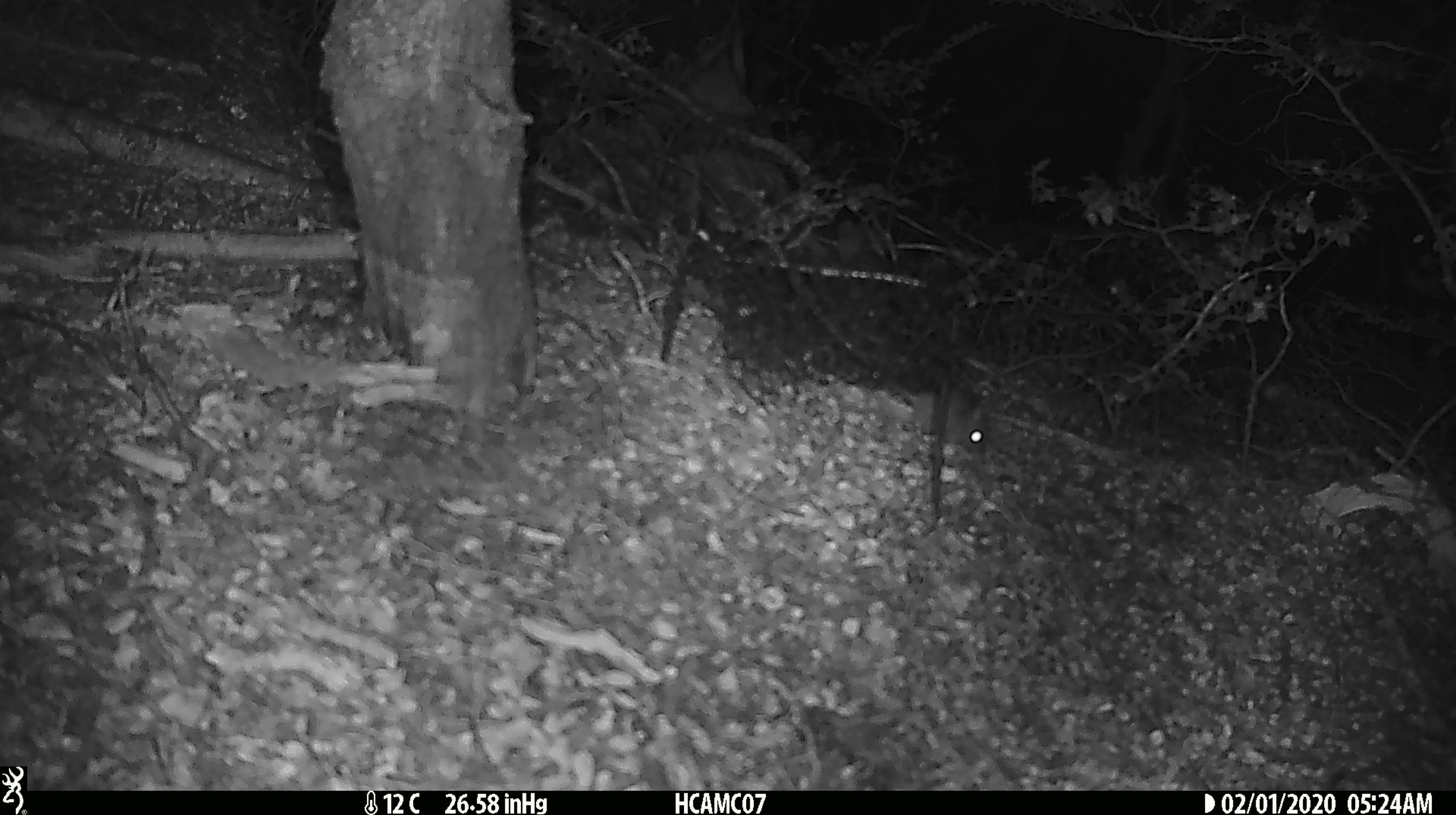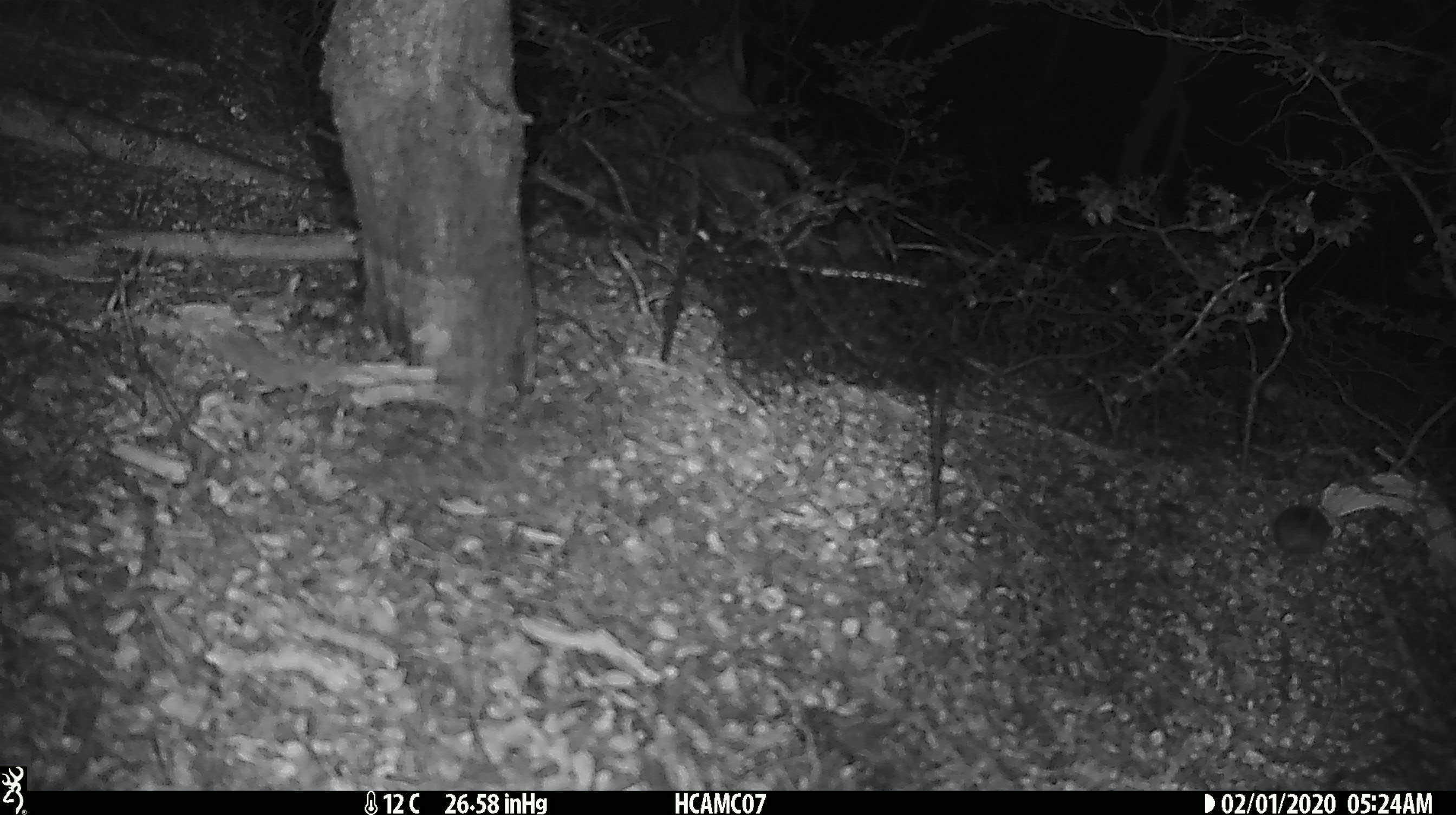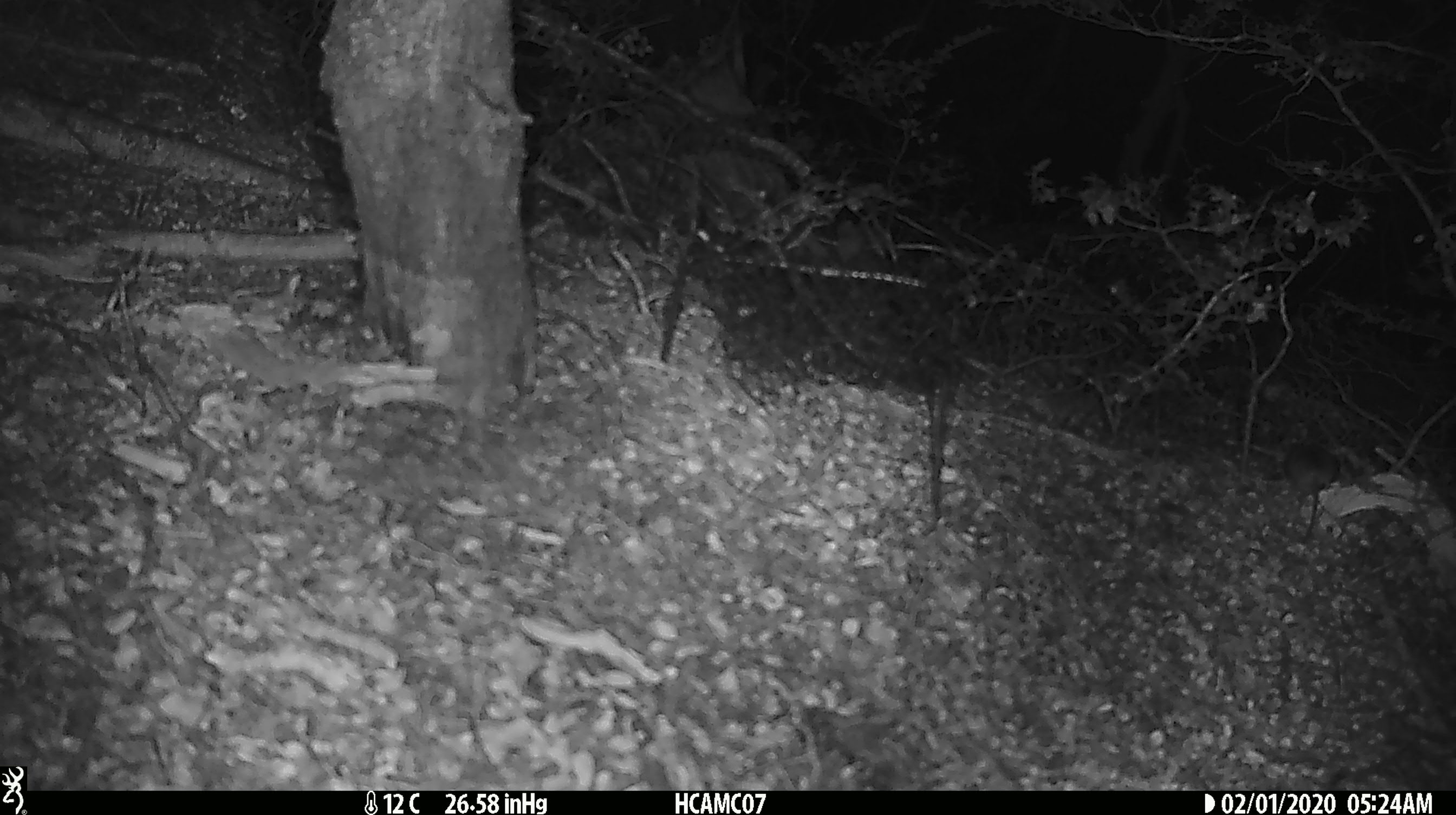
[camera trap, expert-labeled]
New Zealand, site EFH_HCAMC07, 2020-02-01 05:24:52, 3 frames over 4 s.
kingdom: Animalia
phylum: Chordata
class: Mammalia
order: Rodentia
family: Muridae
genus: Mus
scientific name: Mus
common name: mouse